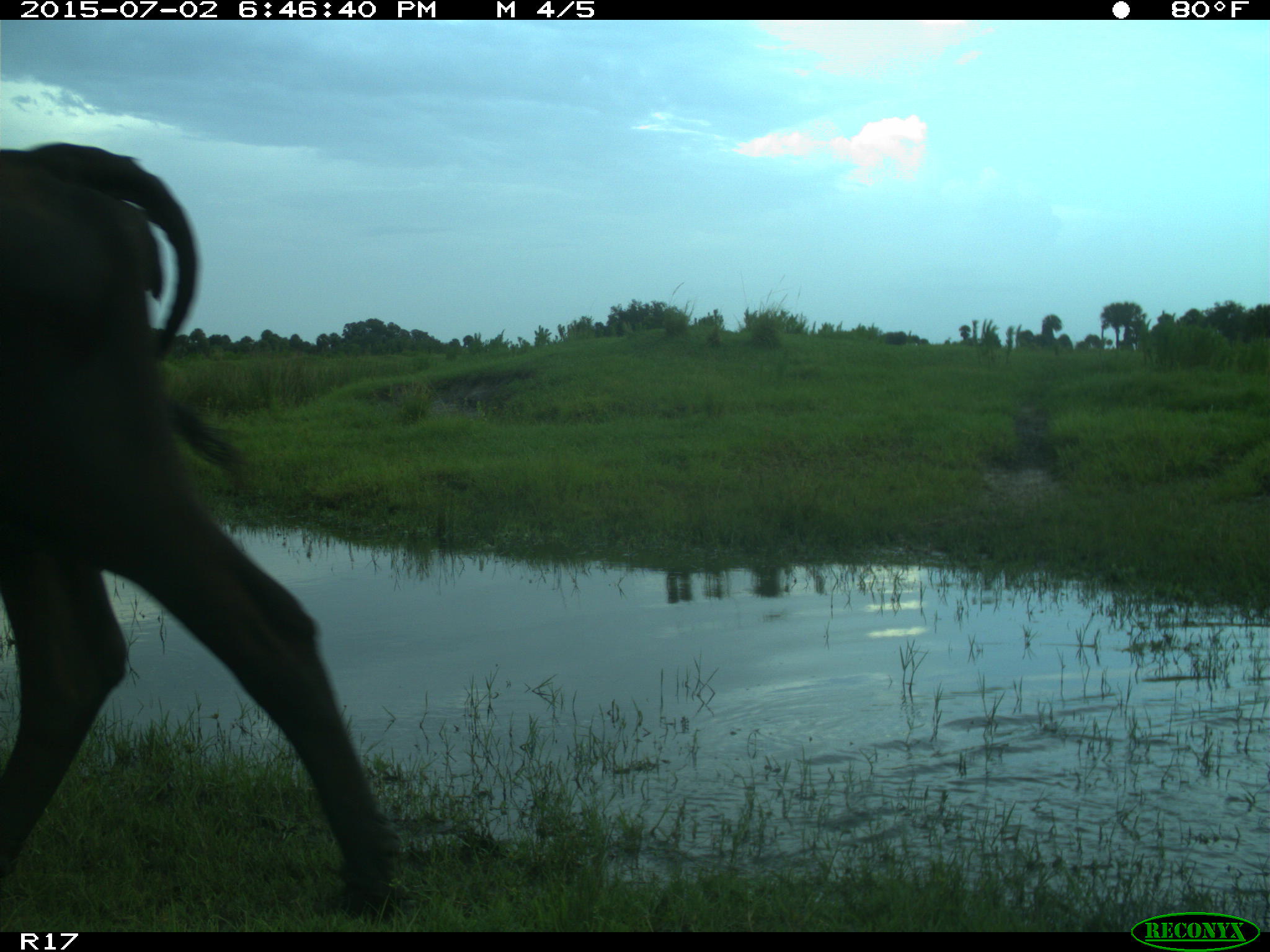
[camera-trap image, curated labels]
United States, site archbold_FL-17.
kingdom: Animalia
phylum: Chordata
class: Mammalia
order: Artiodactyla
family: Bovidae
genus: Bos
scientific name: Bos taurus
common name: domestic cow